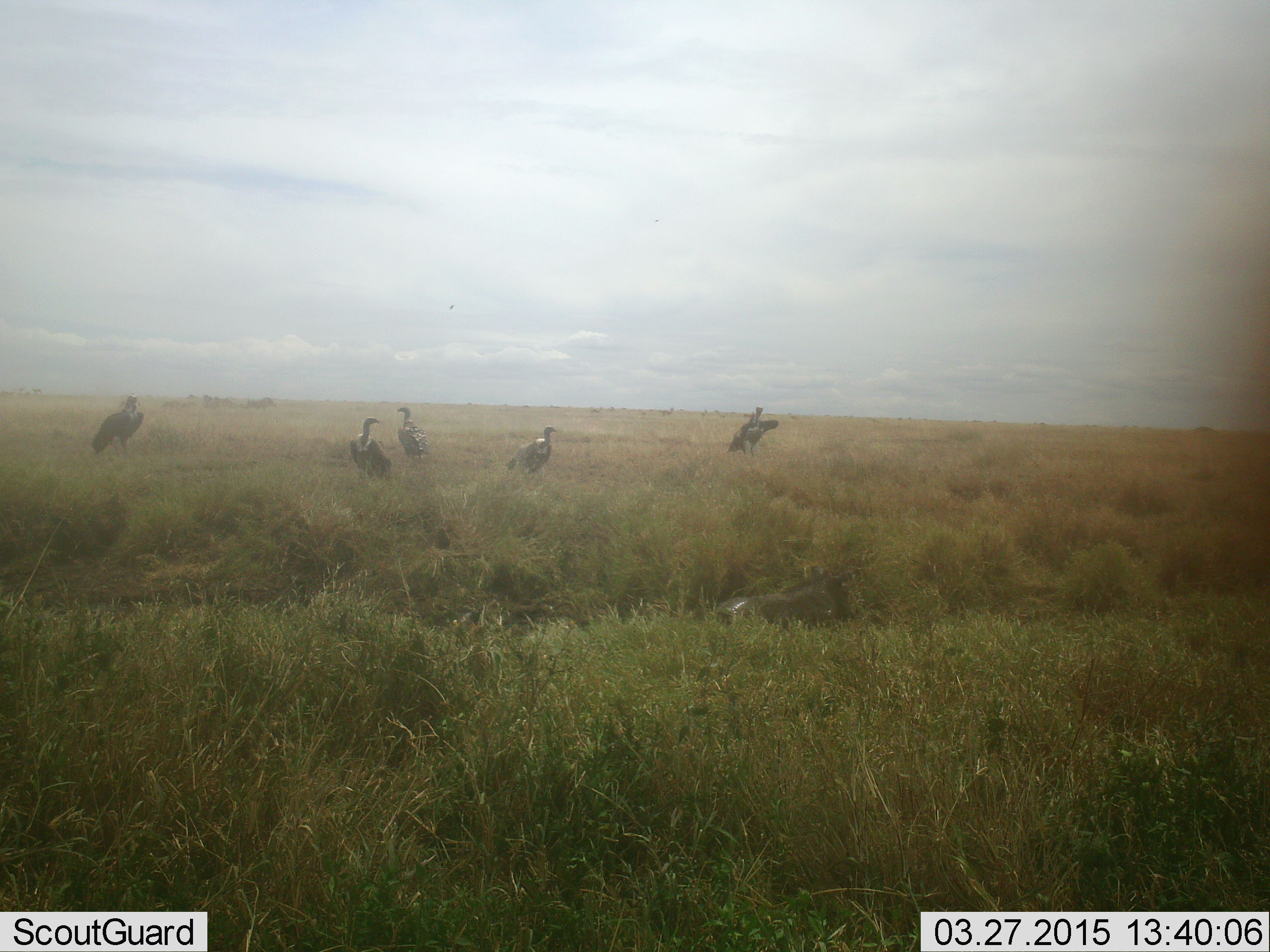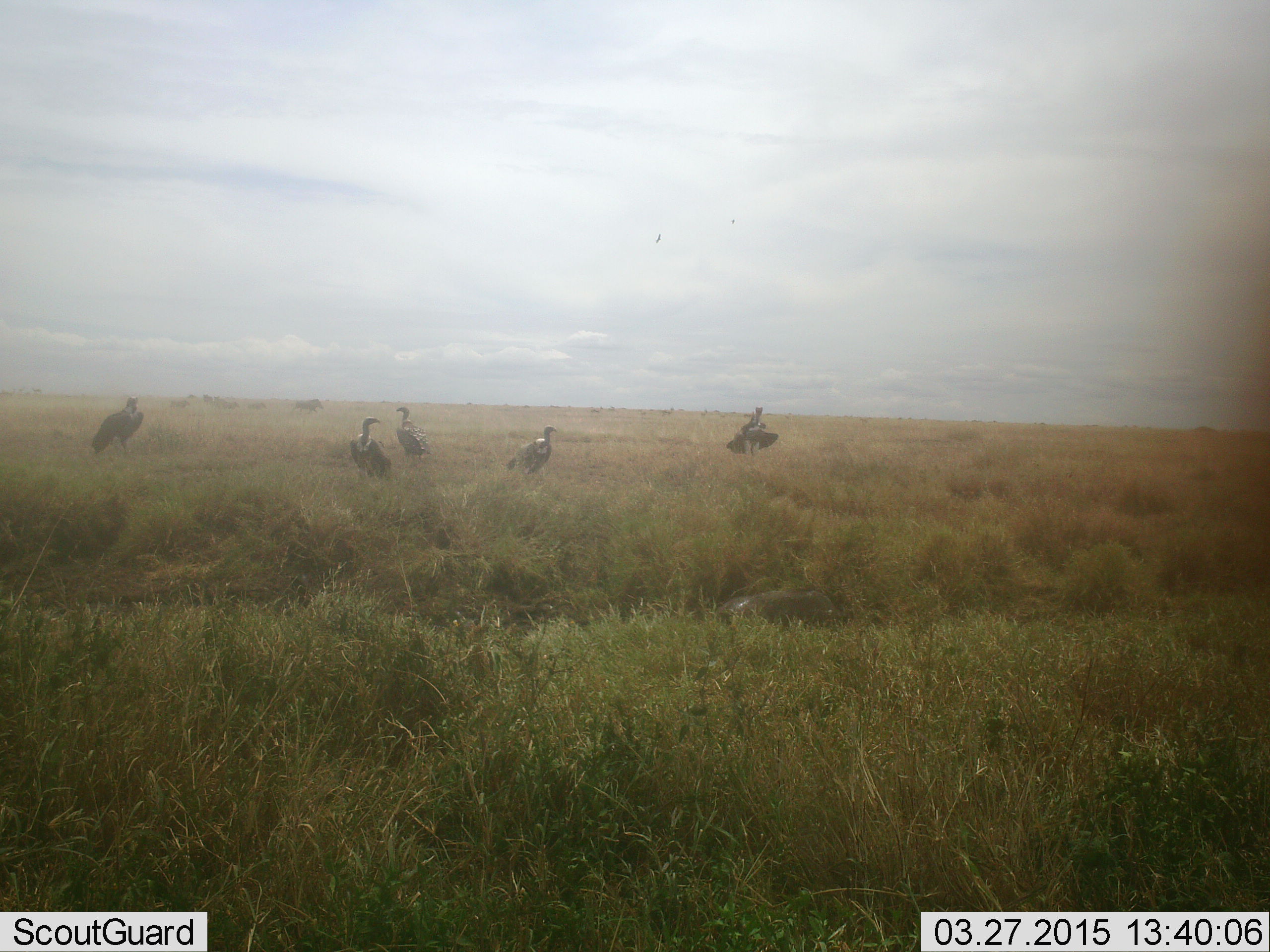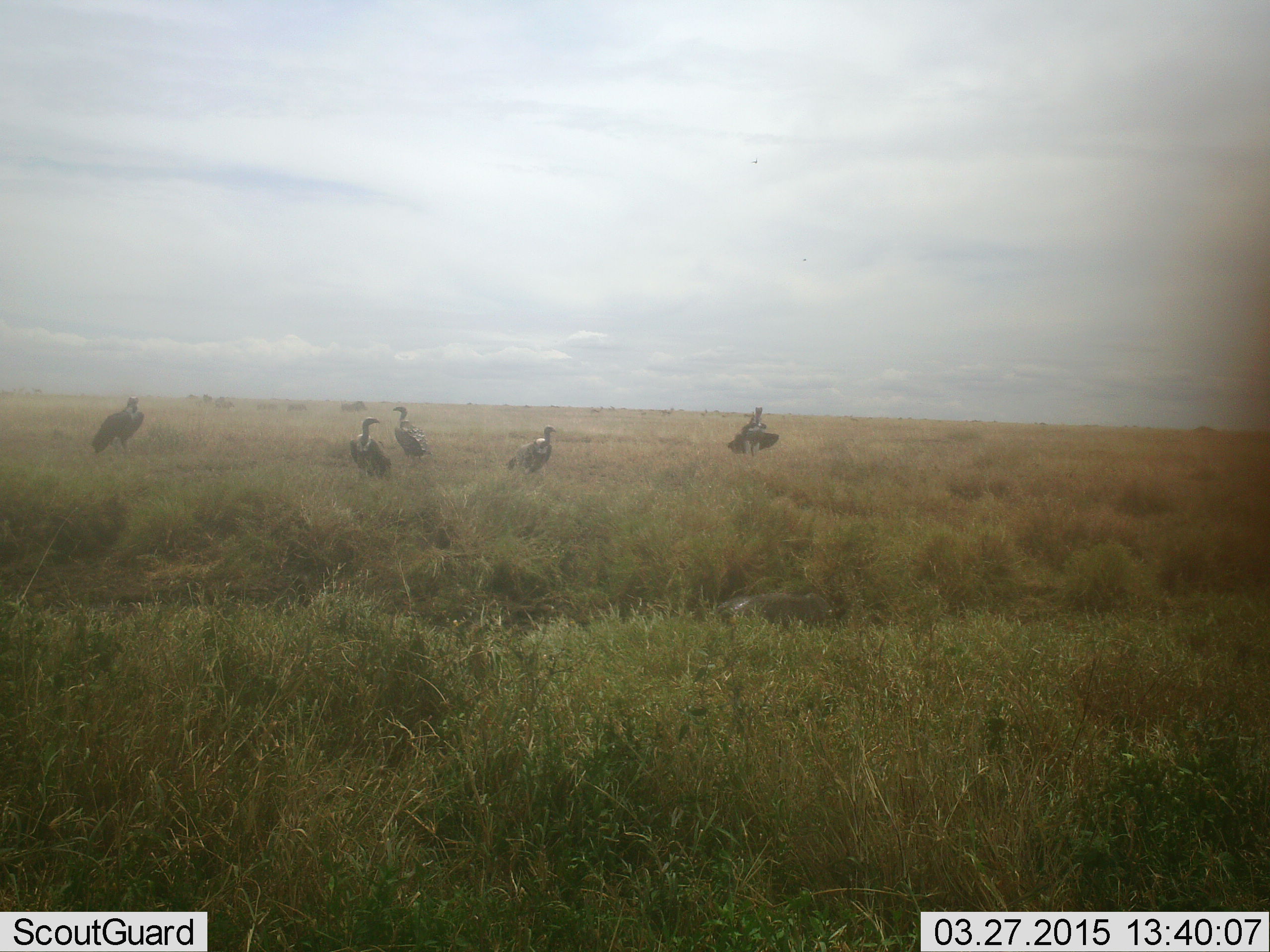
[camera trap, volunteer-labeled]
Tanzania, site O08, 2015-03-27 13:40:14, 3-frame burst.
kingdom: Animalia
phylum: Chordata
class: Aves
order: Accipitriformes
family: Accipitridae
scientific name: Accipitridae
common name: vulture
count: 5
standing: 80%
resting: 13%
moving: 0%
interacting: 0%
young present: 0%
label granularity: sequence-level